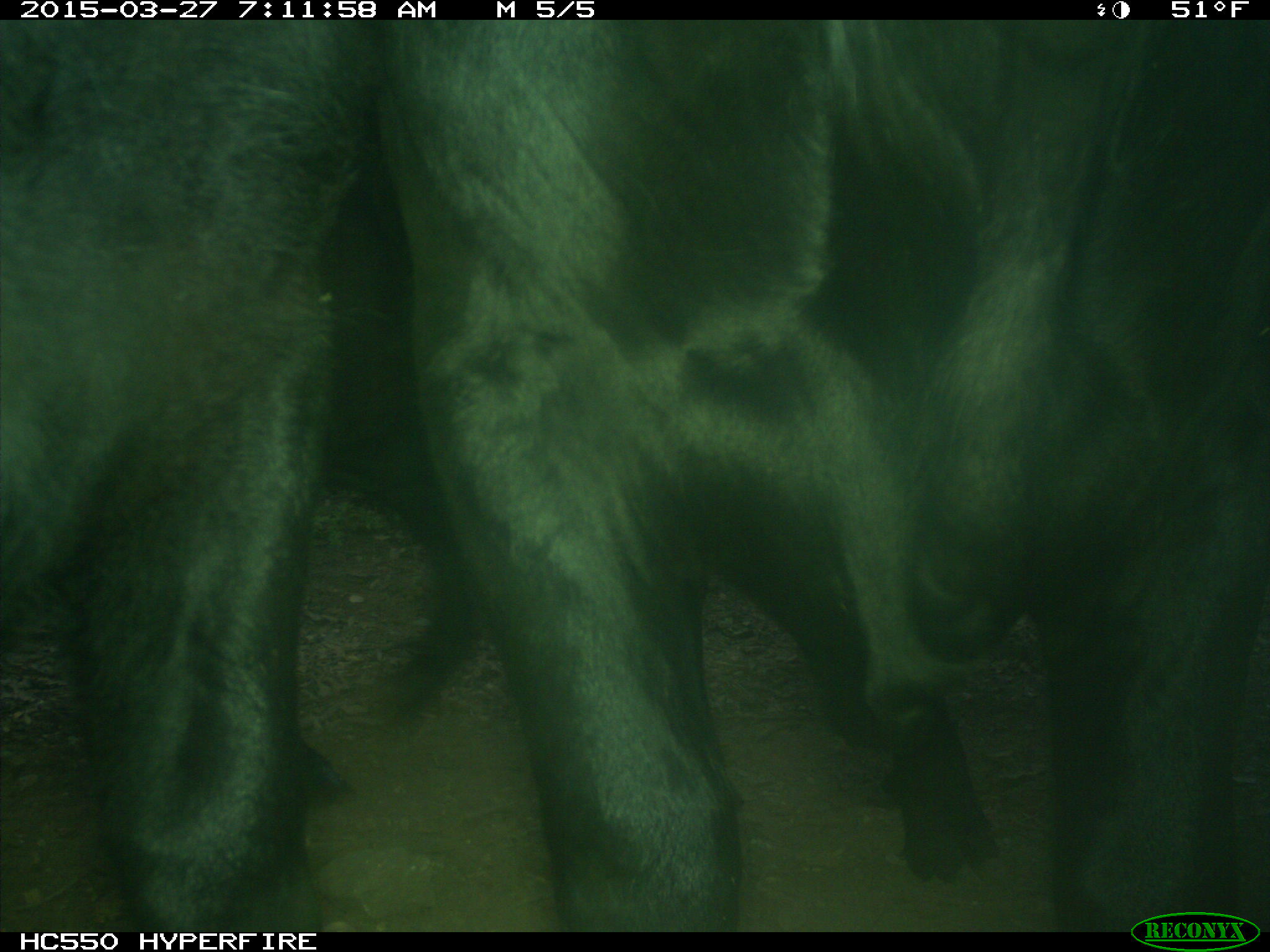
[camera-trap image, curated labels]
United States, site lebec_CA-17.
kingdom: Animalia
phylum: Chordata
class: Mammalia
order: Artiodactyla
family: Bovidae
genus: Bos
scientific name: Bos taurus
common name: domestic cow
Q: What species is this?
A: Bos taurus (domestic cow).